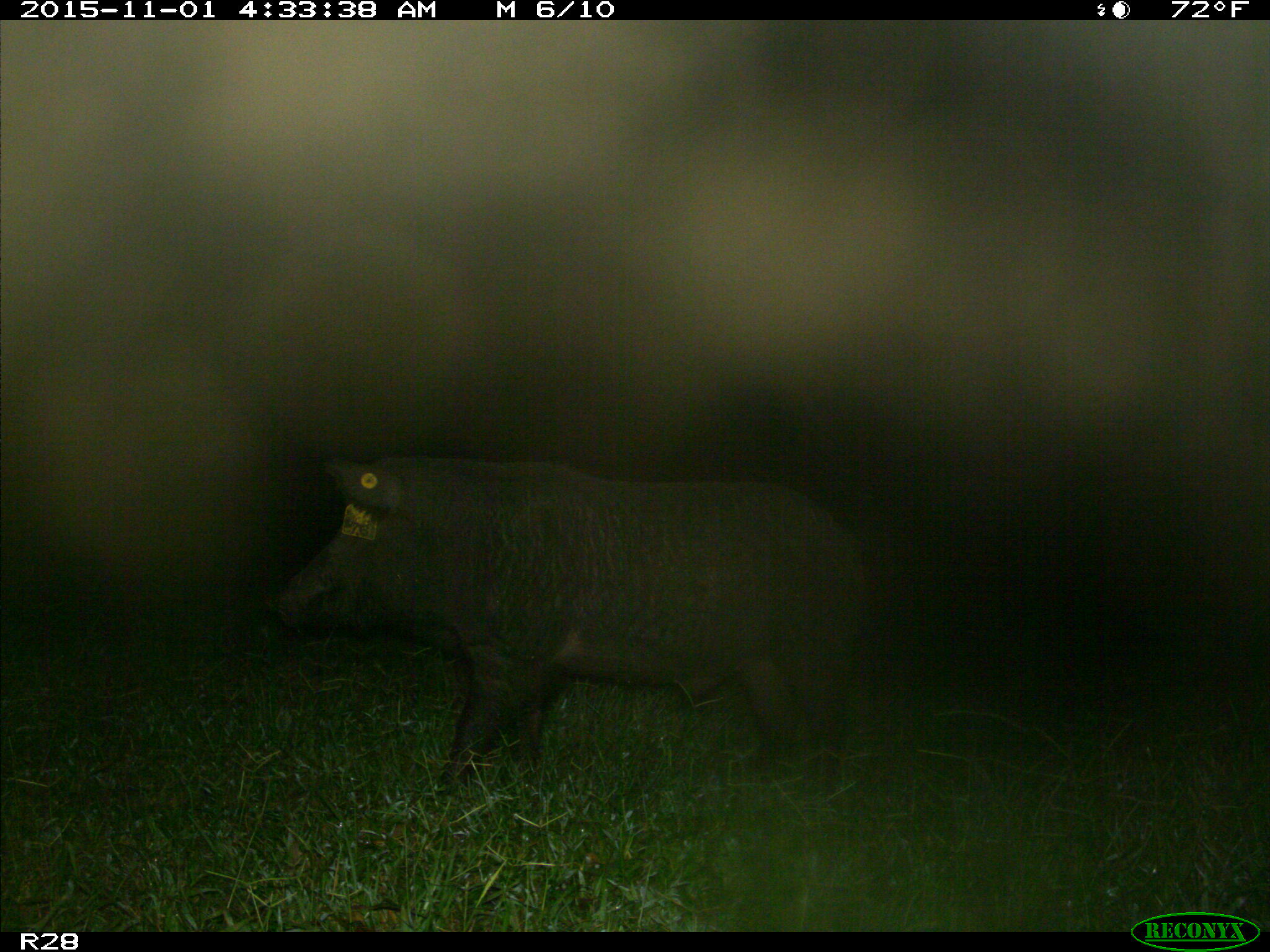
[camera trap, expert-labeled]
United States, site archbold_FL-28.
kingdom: Animalia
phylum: Chordata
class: Mammalia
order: Artiodactyla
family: Suidae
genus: Sus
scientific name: Sus scrofa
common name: wild boar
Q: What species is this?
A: Sus scrofa (wild boar).